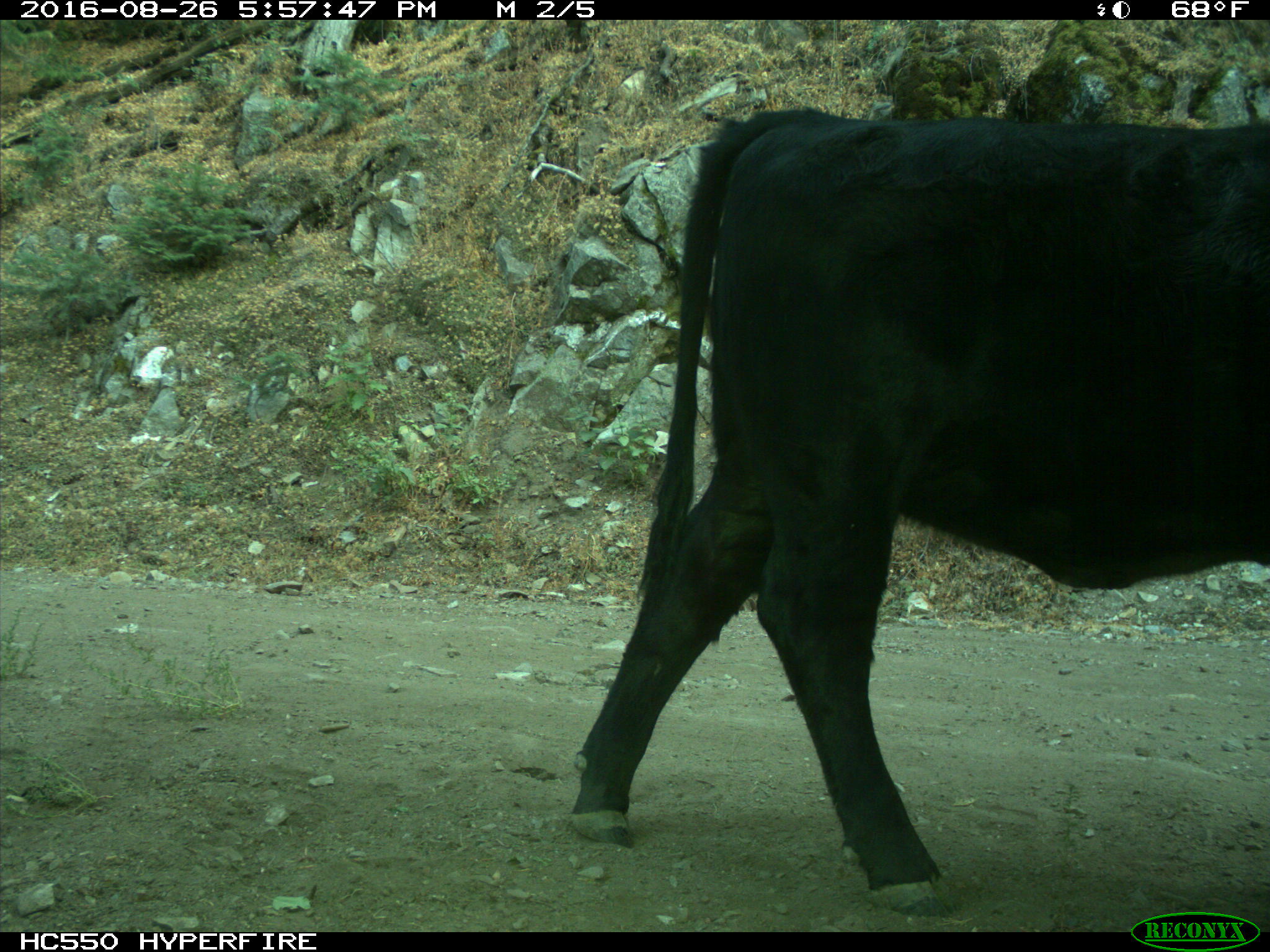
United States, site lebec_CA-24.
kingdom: Animalia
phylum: Chordata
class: Mammalia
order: Artiodactyla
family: Bovidae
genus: Bos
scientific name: Bos taurus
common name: domestic cow